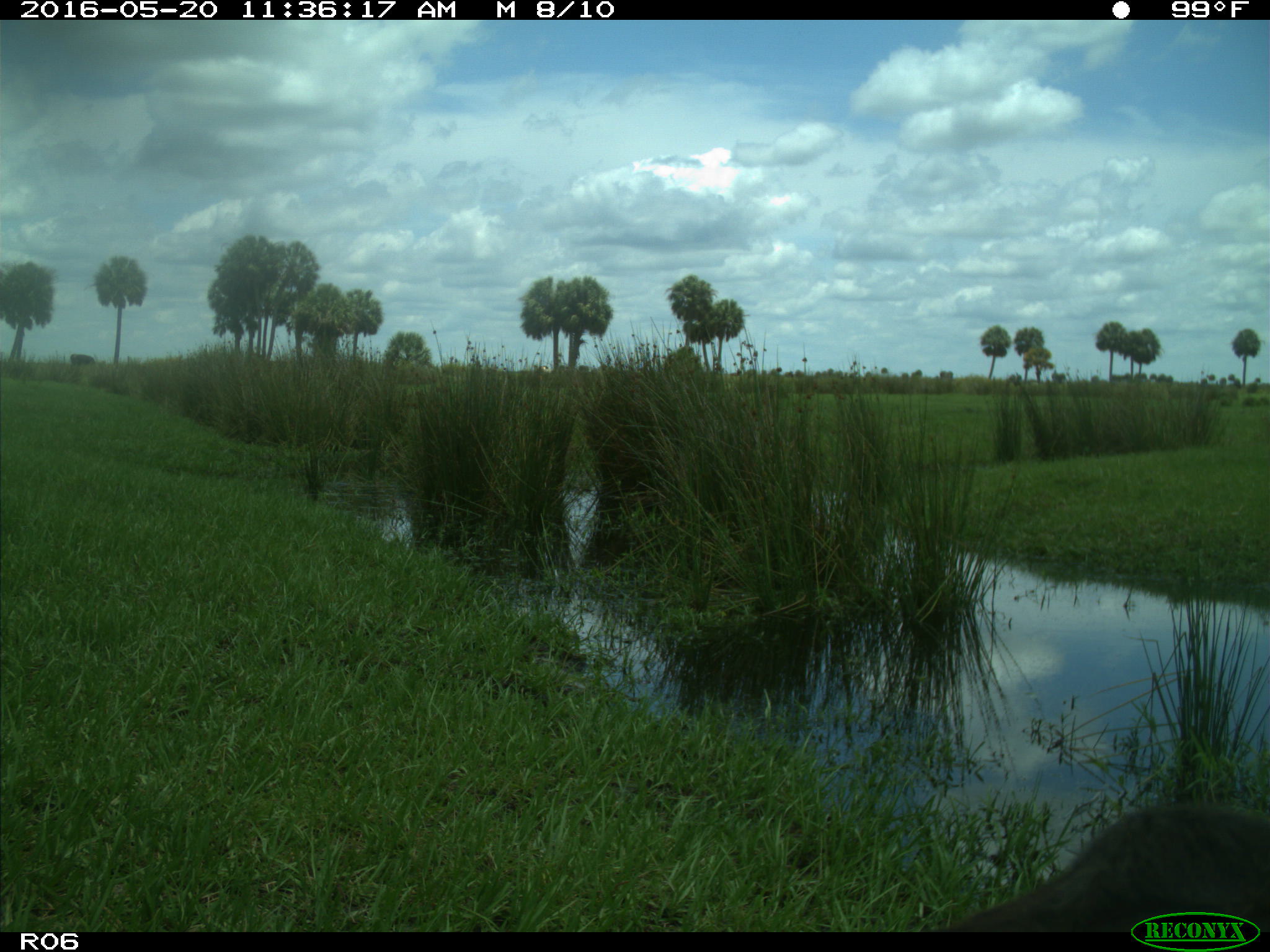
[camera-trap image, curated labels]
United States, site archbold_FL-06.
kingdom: Animalia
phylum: Chordata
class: Mammalia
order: Artiodactyla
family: Bovidae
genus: Bos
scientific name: Bos taurus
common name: domestic cow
Bos taurus (domestic cow).